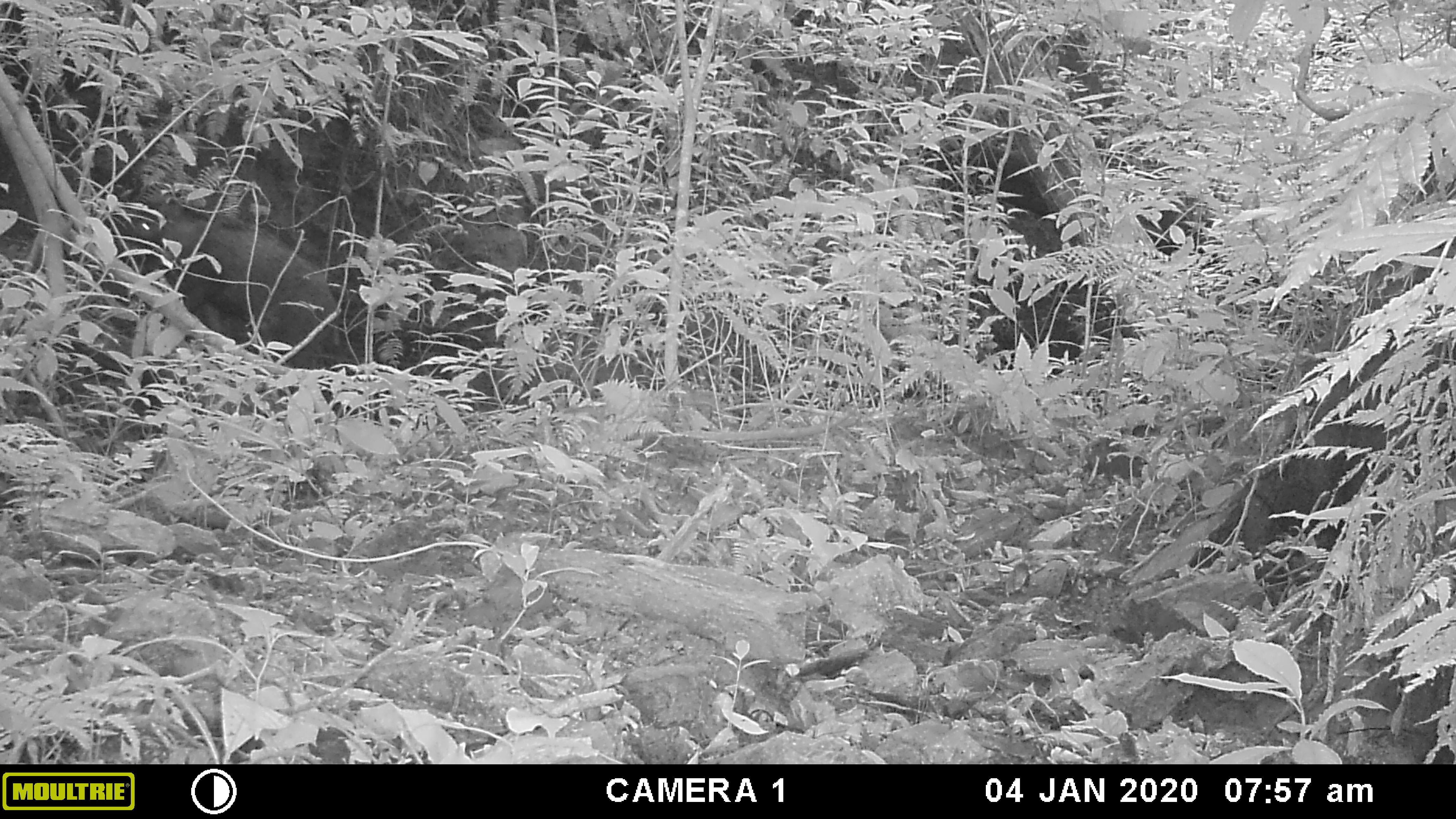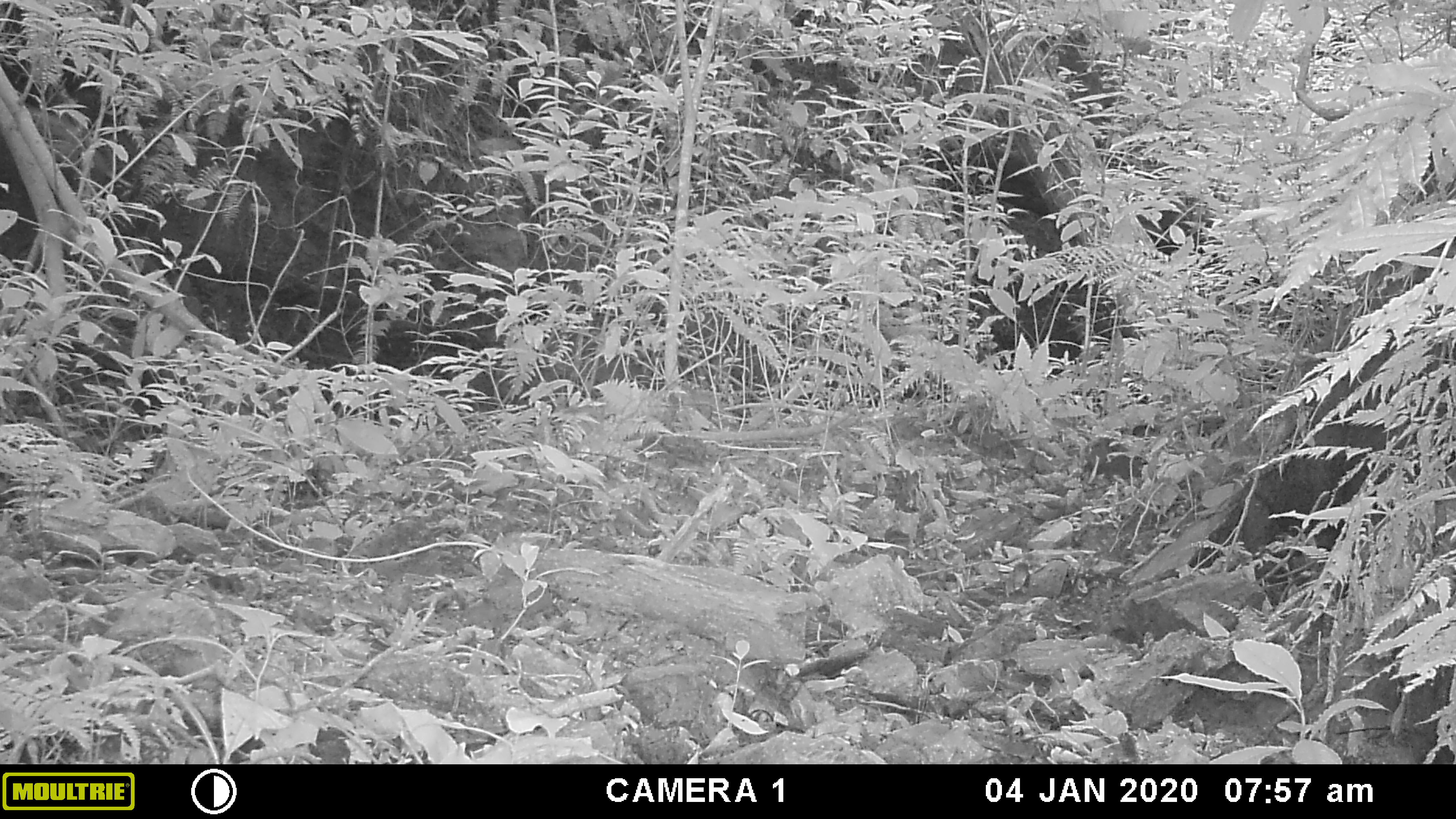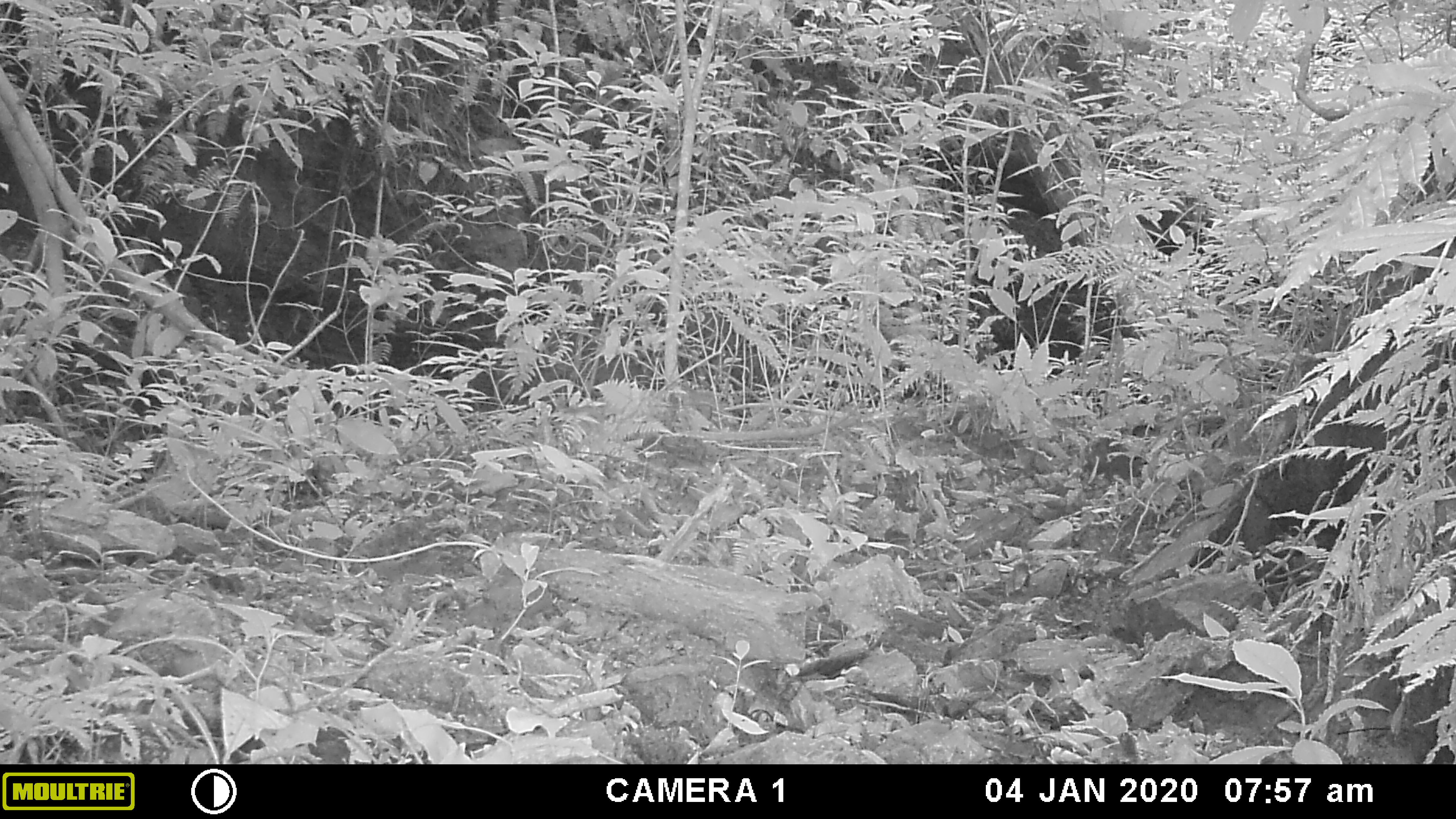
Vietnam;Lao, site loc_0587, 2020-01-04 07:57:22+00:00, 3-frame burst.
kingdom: Animalia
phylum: Chordata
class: Mammalia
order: Artiodactyla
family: Suidae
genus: Sus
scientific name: Sus scrofa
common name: eurasian wild pig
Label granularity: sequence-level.